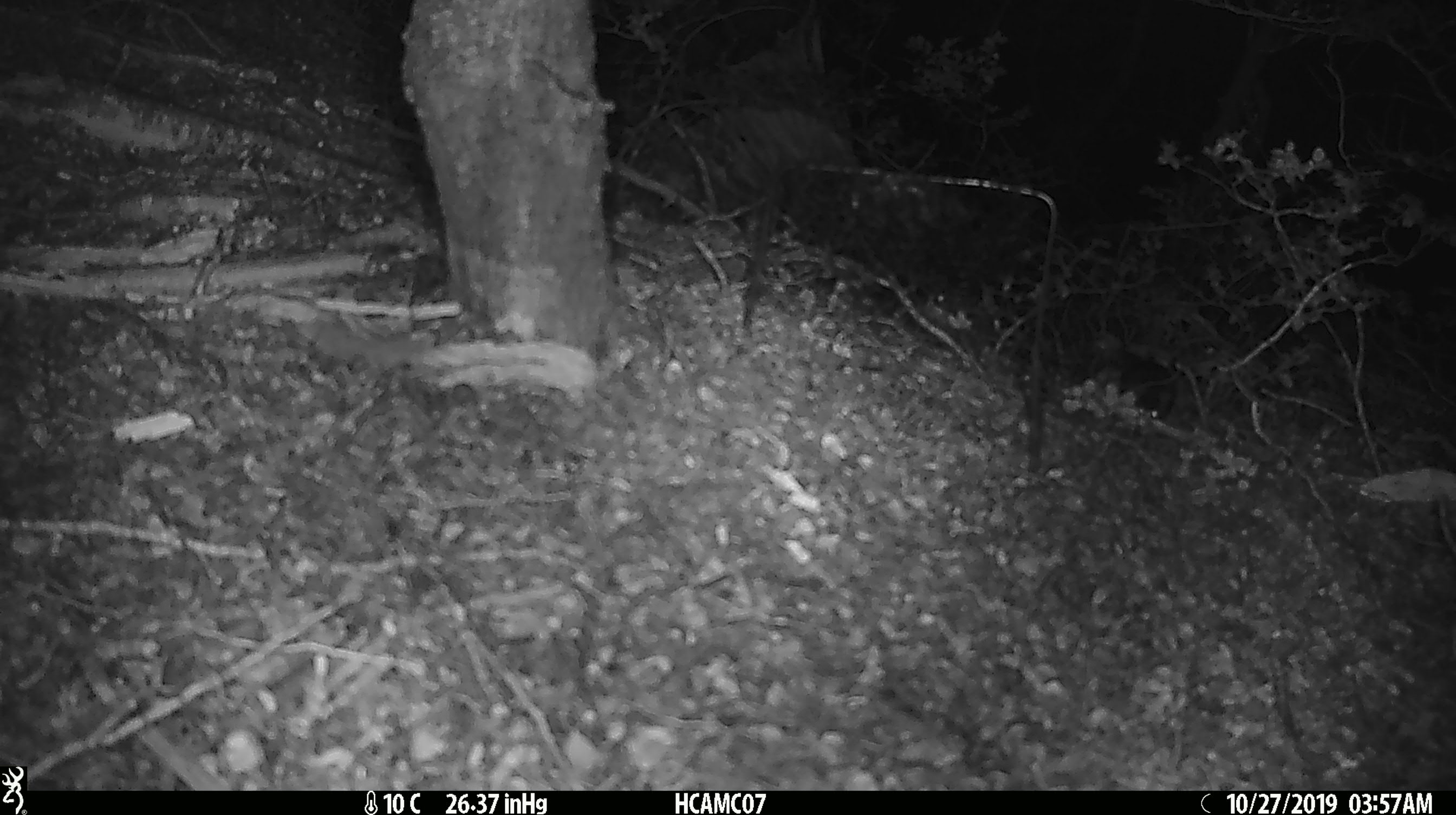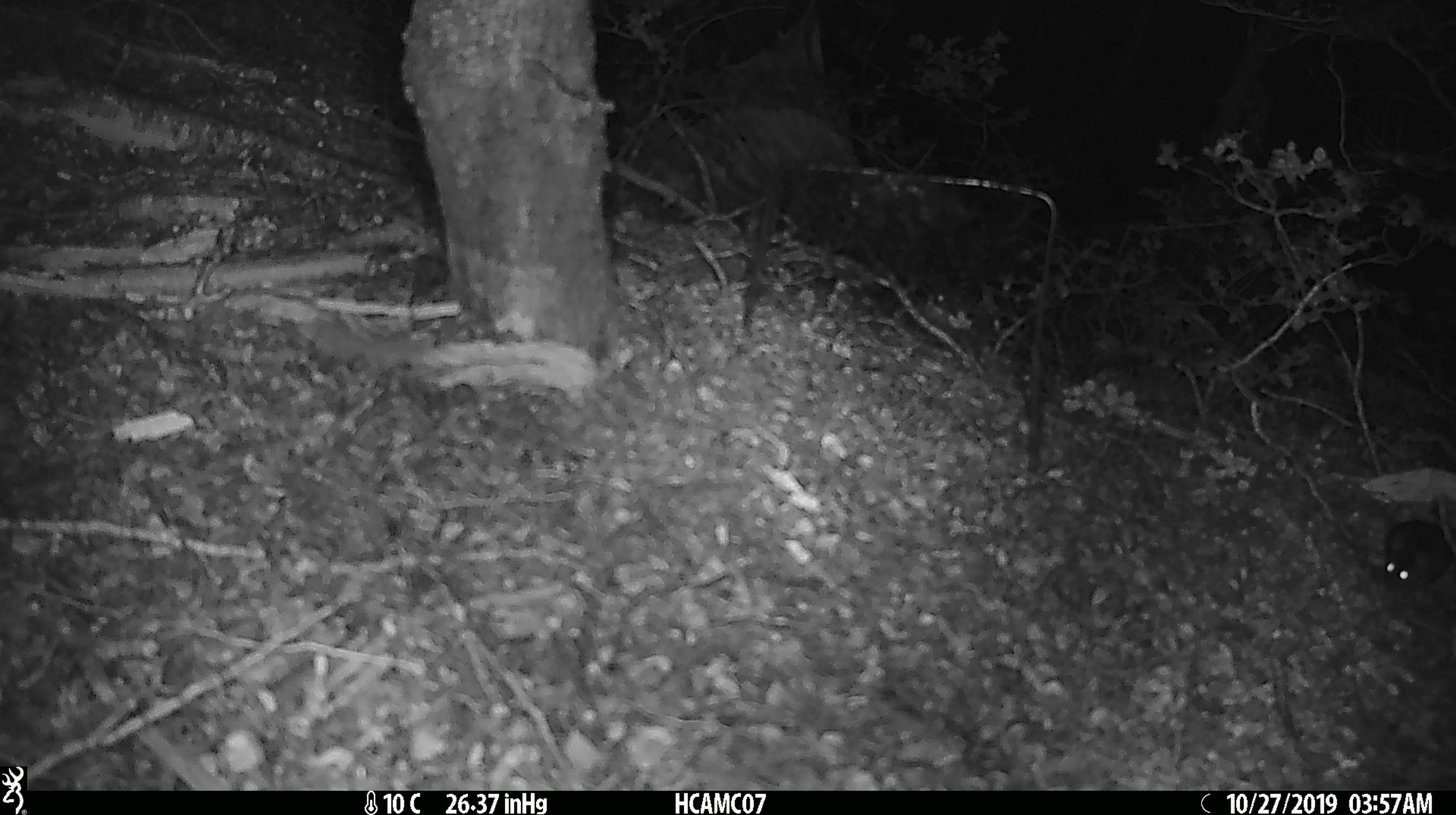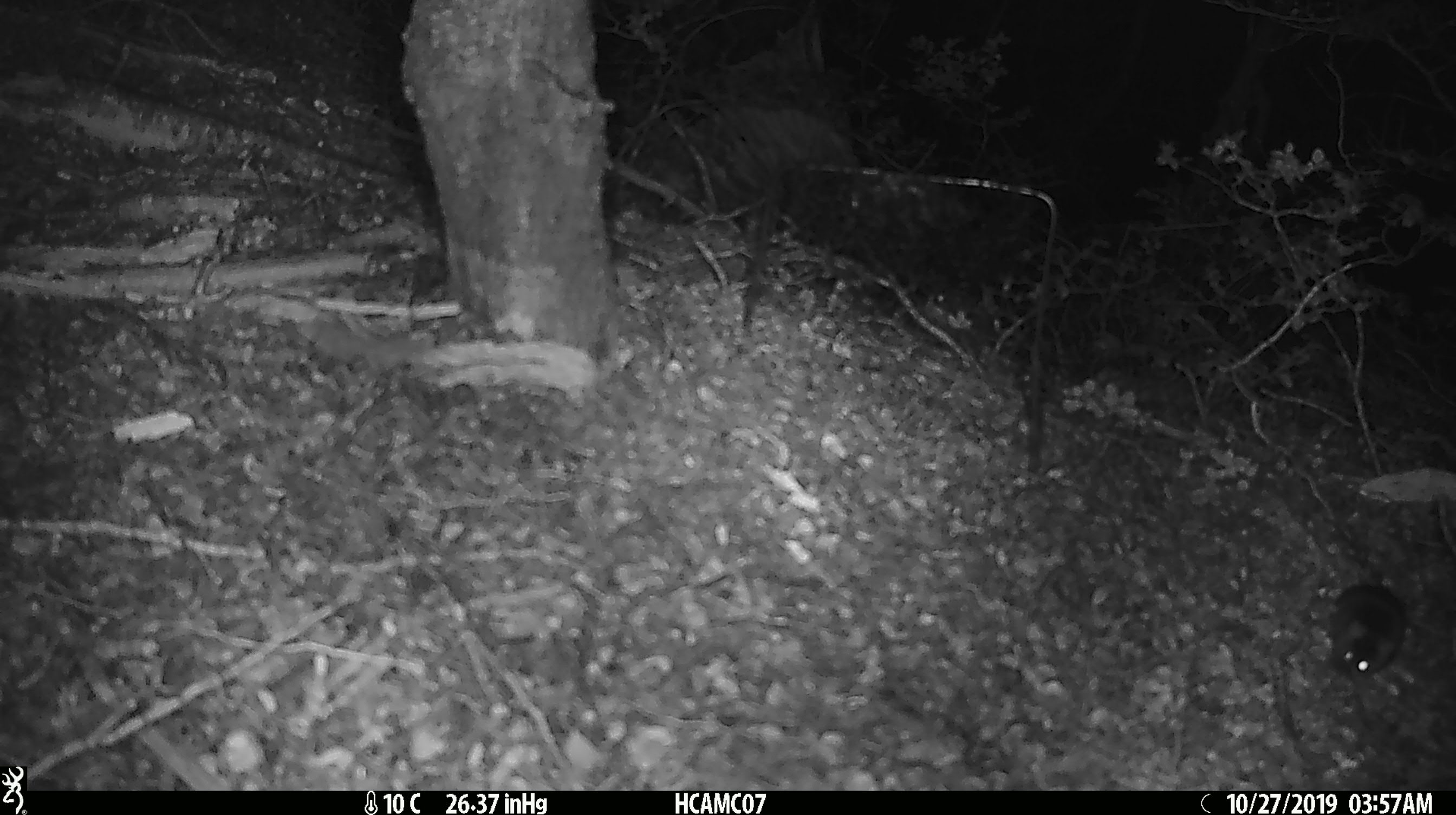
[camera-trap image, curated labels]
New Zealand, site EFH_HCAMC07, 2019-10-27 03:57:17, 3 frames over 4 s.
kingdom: Animalia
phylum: Chordata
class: Mammalia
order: Rodentia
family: Muridae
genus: Mus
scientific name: Mus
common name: mouse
Mouse (Mus).